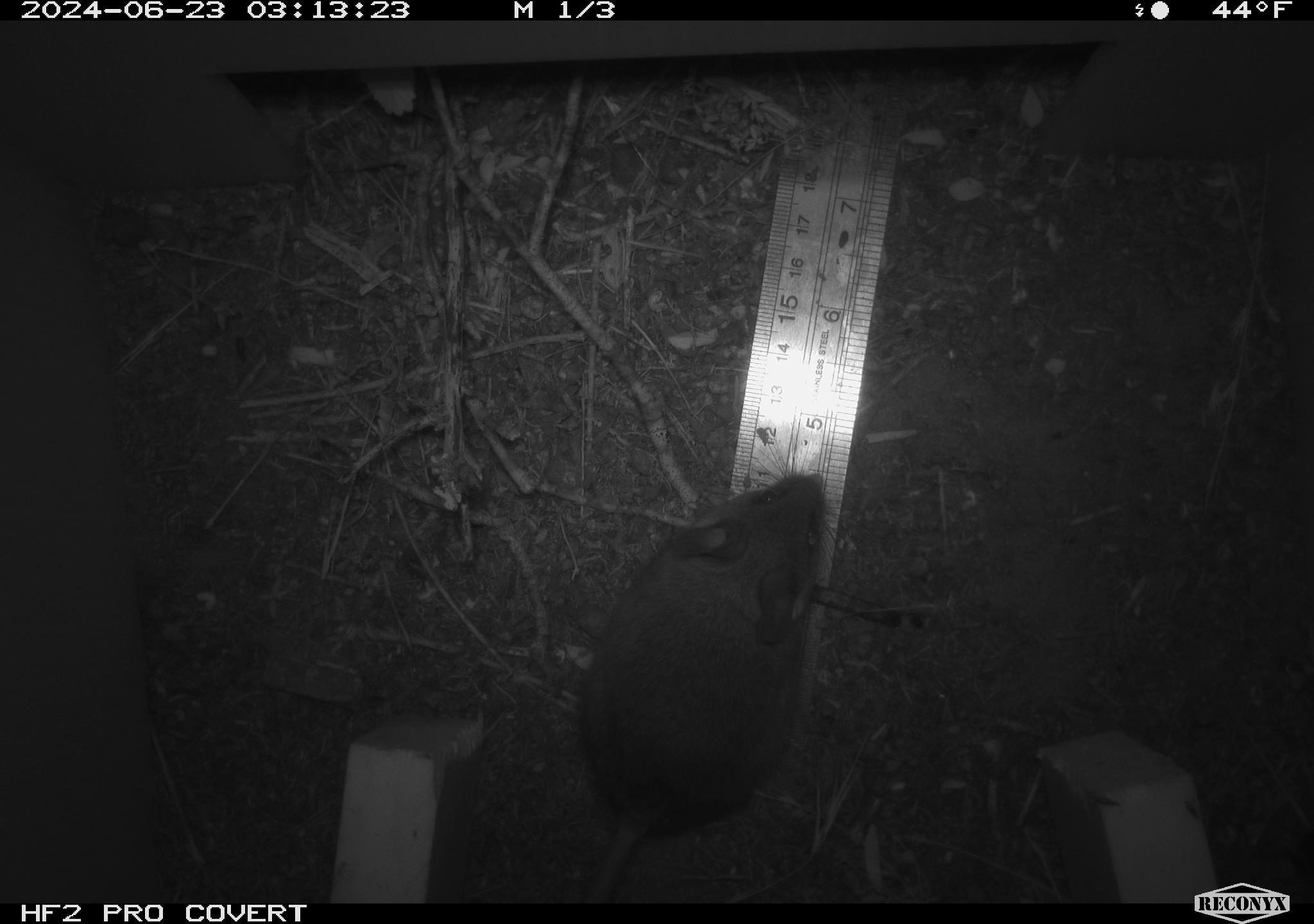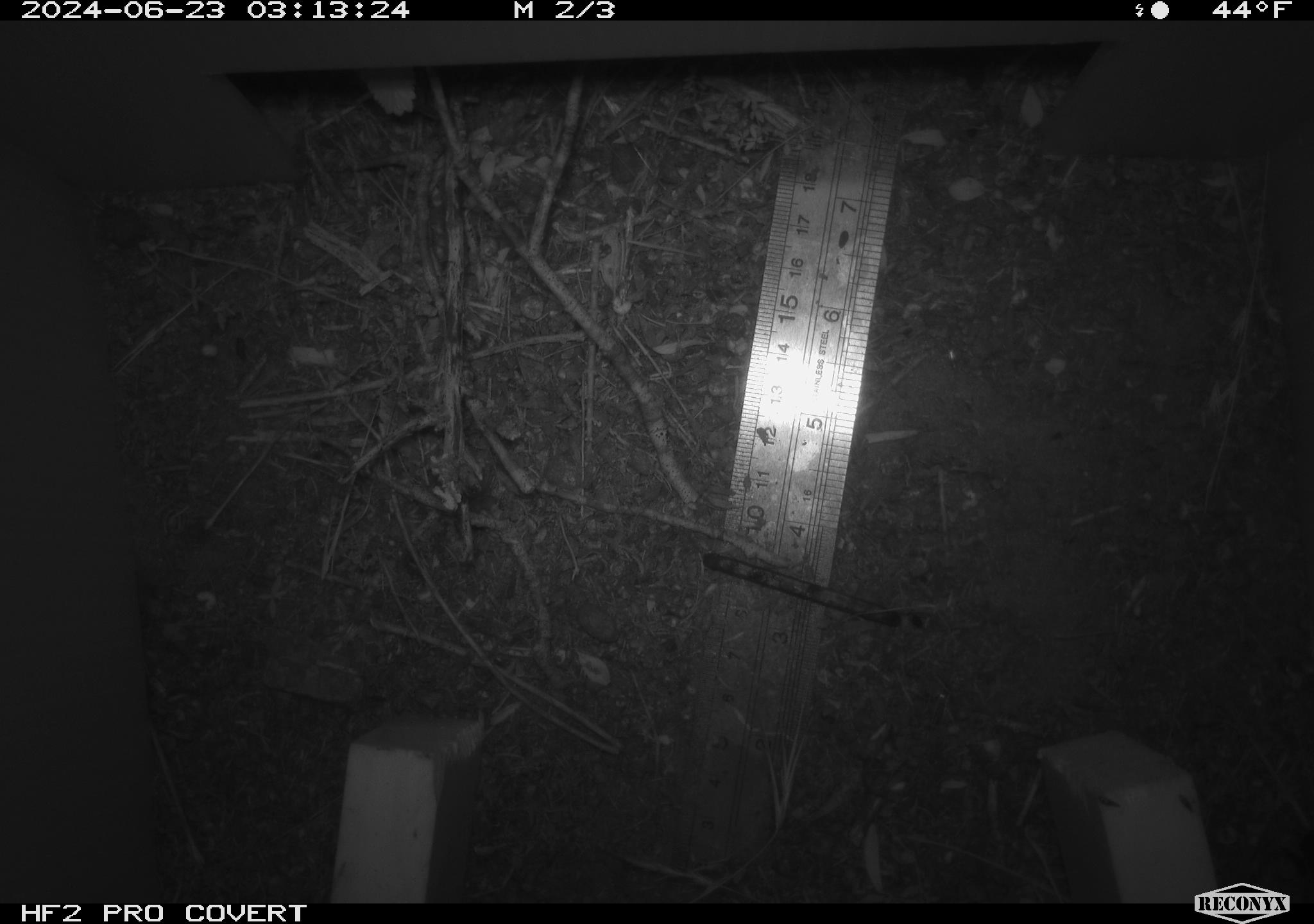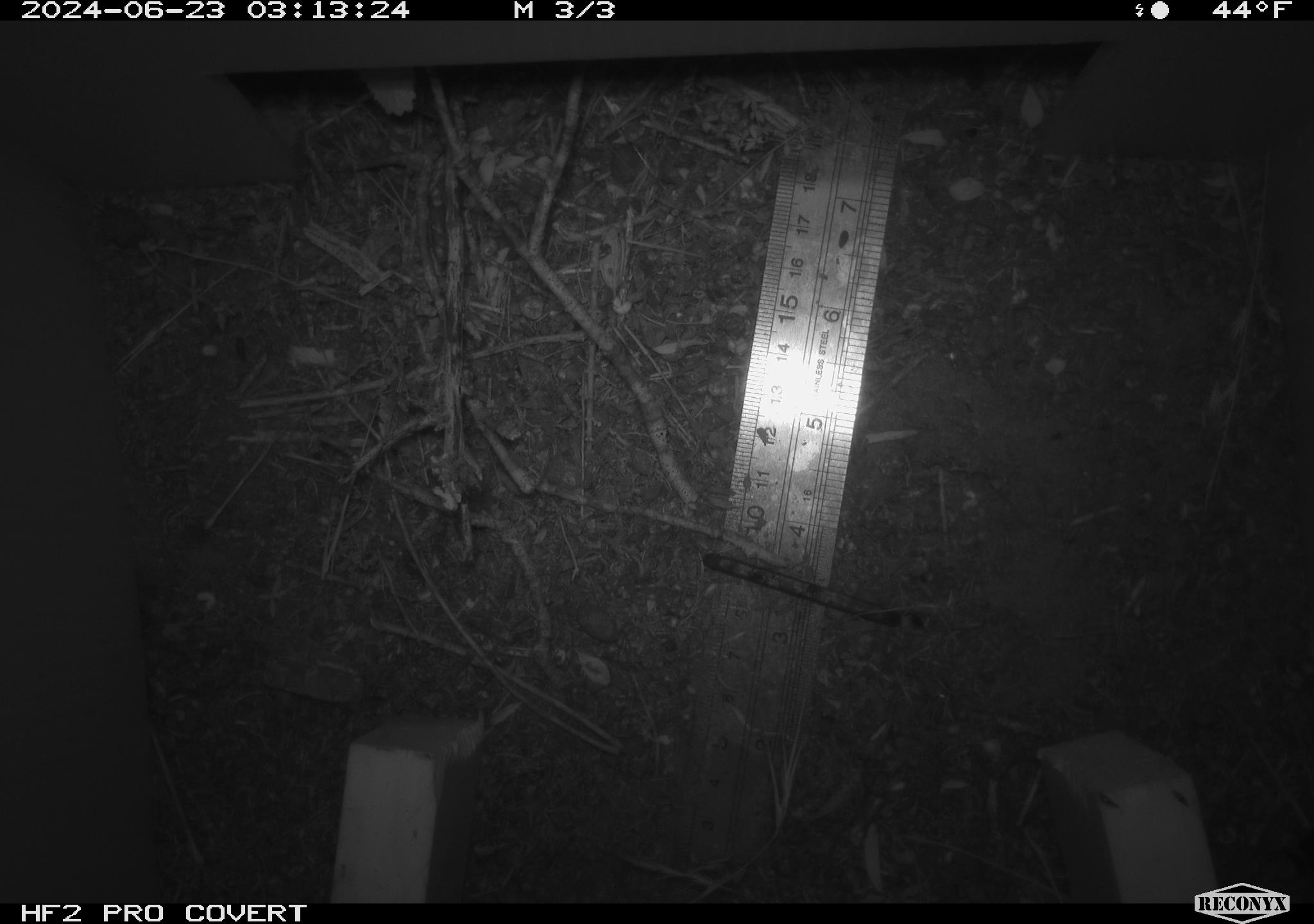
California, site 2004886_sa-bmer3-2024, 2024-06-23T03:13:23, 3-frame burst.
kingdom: Animalia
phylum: Chordata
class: Mammalia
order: Rodentia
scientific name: Rodentia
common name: mouse species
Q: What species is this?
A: Mouse species (Rodentia).